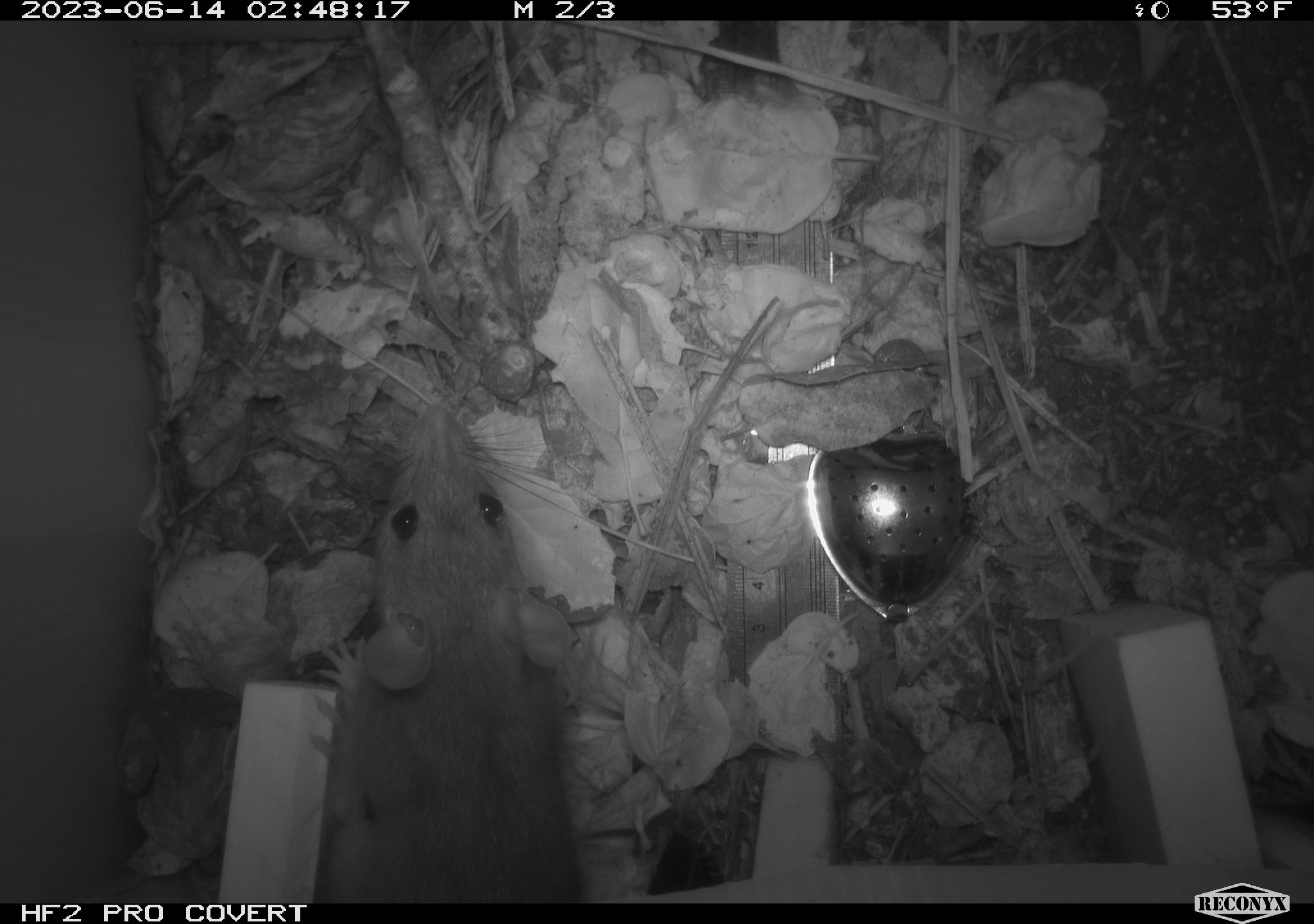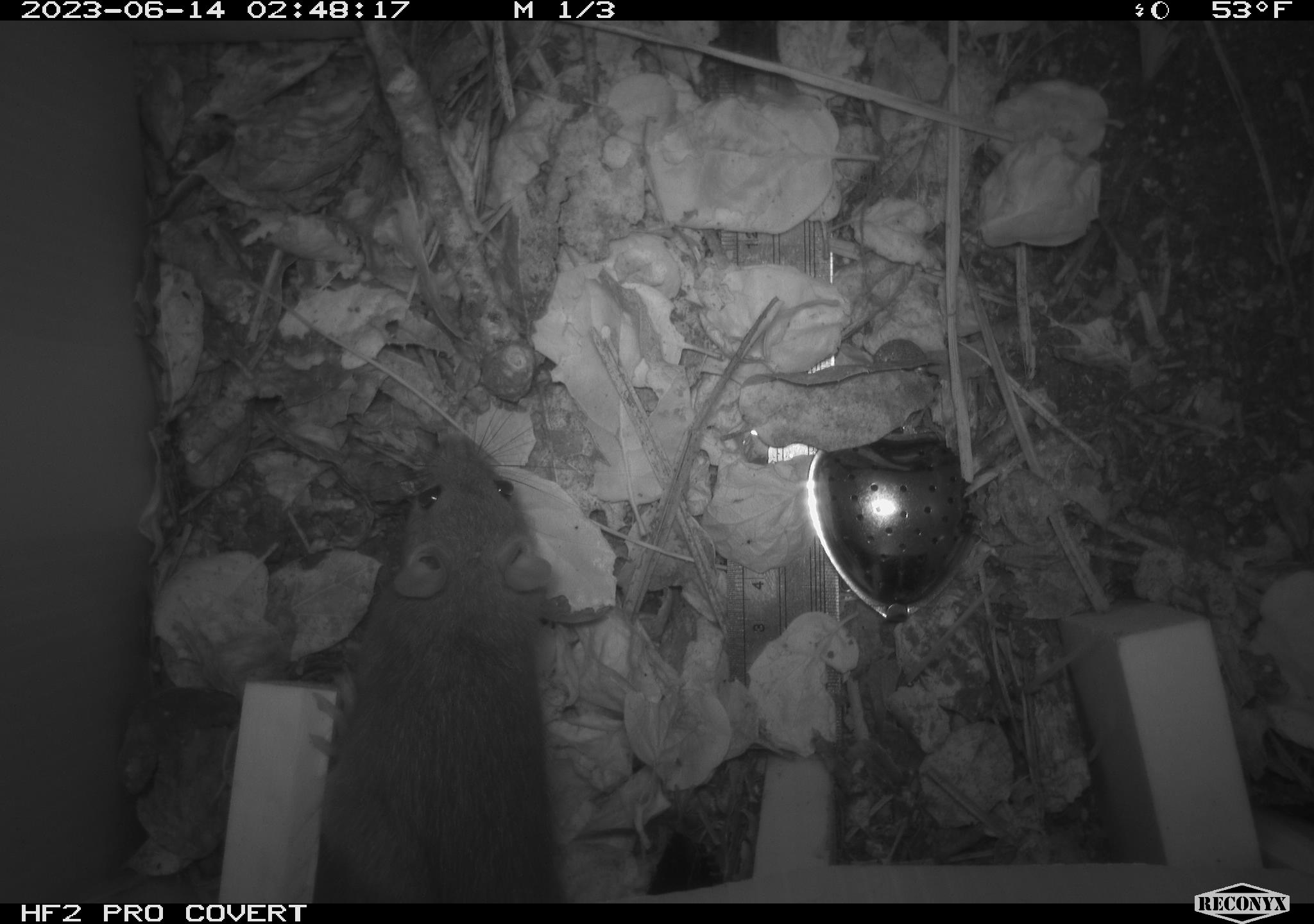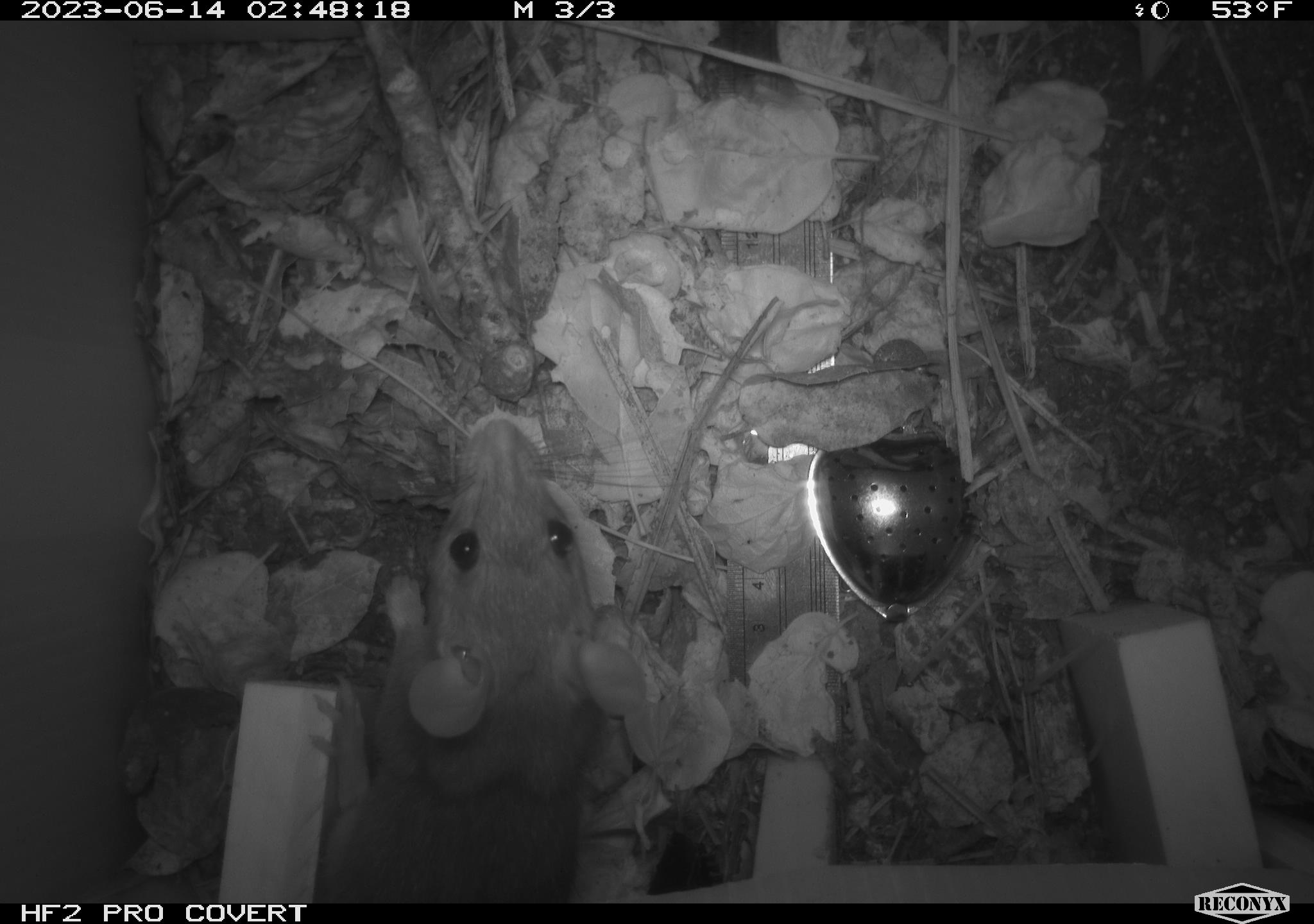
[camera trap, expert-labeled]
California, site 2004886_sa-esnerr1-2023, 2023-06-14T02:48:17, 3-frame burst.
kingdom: Animalia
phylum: Chordata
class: Mammalia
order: Rodentia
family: Muridae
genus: Rattus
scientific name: Rattus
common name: rat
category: rattus species